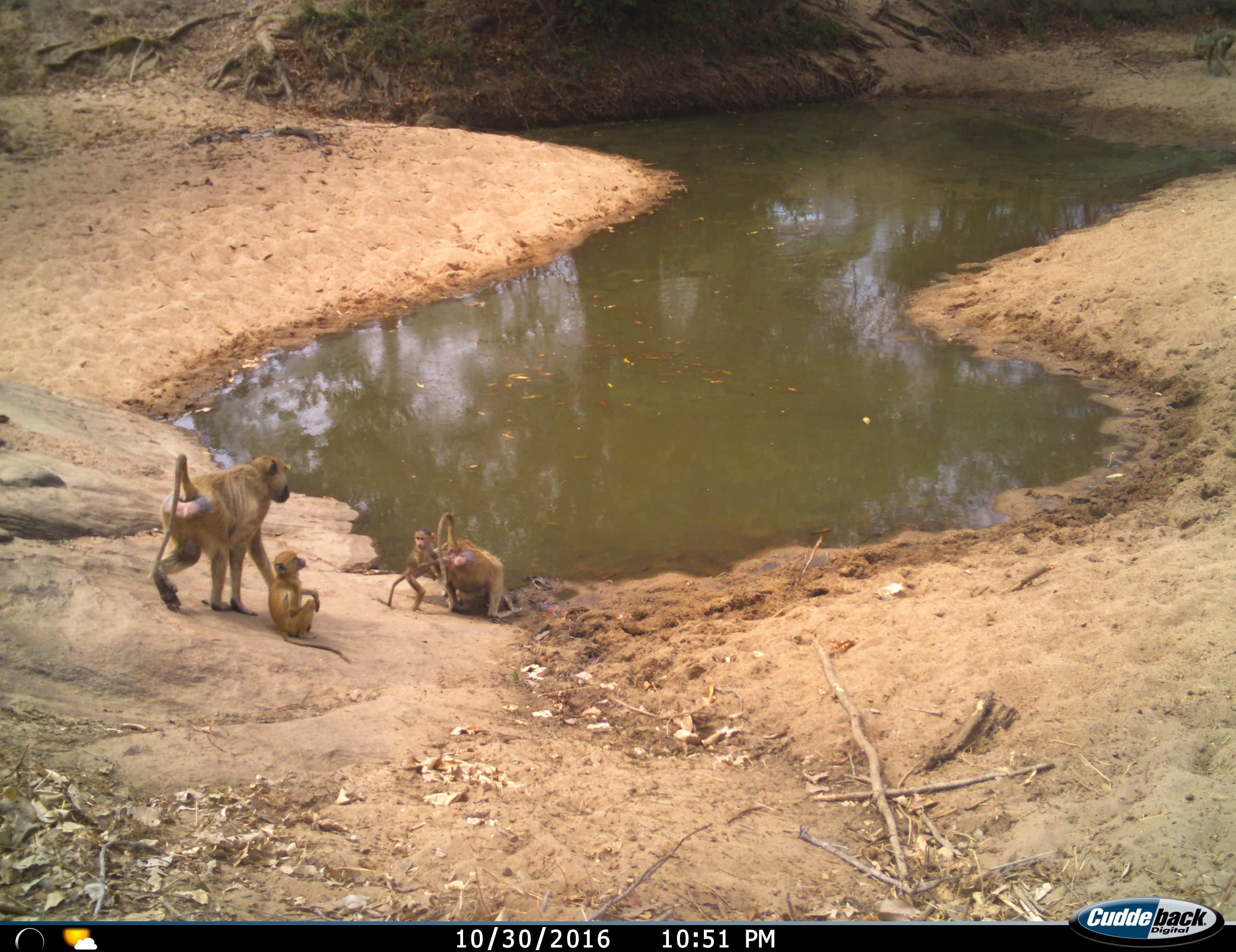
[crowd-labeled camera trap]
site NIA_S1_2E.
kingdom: Animalia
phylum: Chordata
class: Mammalia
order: Primates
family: Cercopithecidae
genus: Papio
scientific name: Papio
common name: baboon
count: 4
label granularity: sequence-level